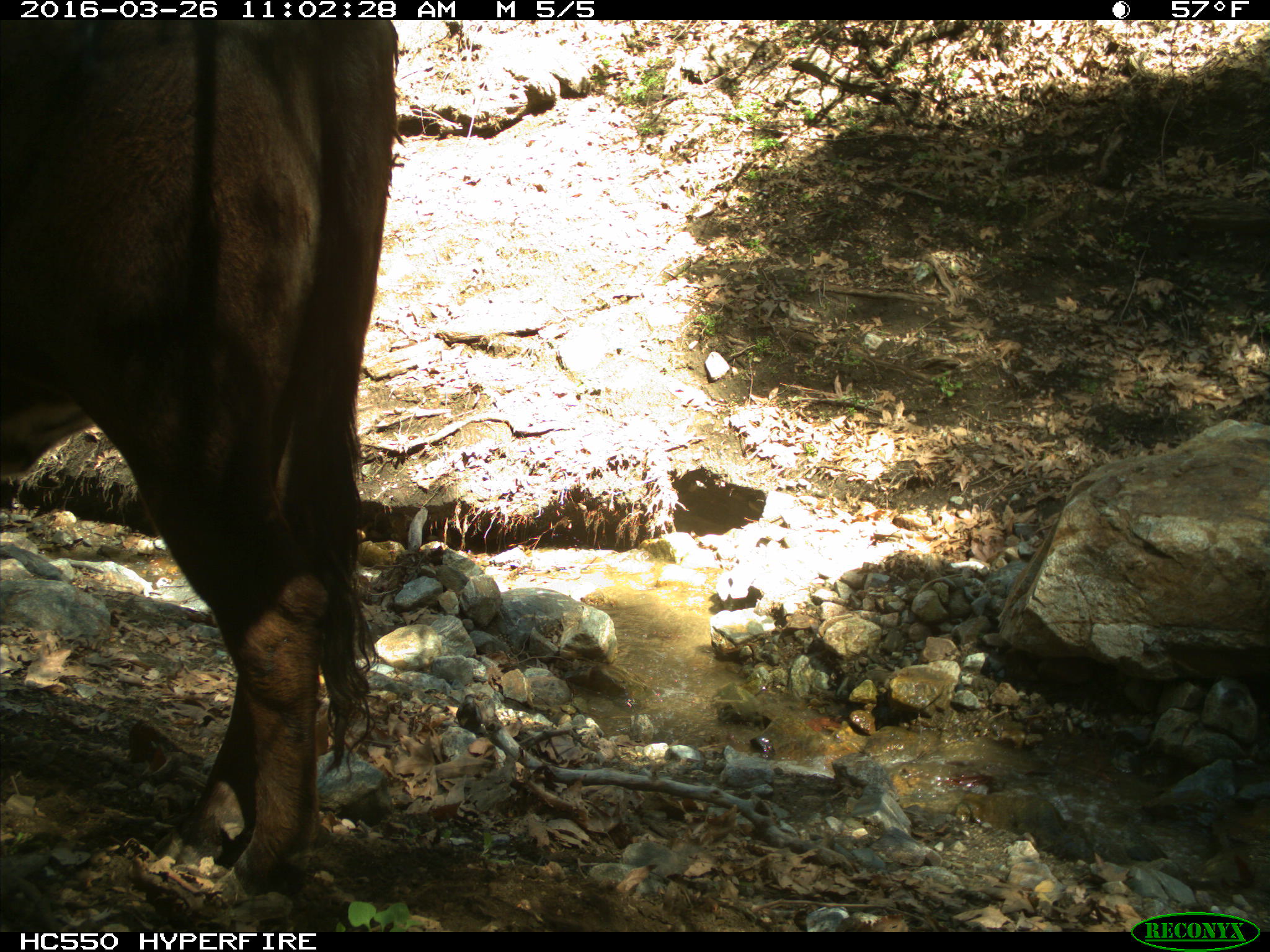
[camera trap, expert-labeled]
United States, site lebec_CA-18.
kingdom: Animalia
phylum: Chordata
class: Mammalia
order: Artiodactyla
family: Bovidae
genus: Bos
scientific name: Bos taurus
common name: domestic cow